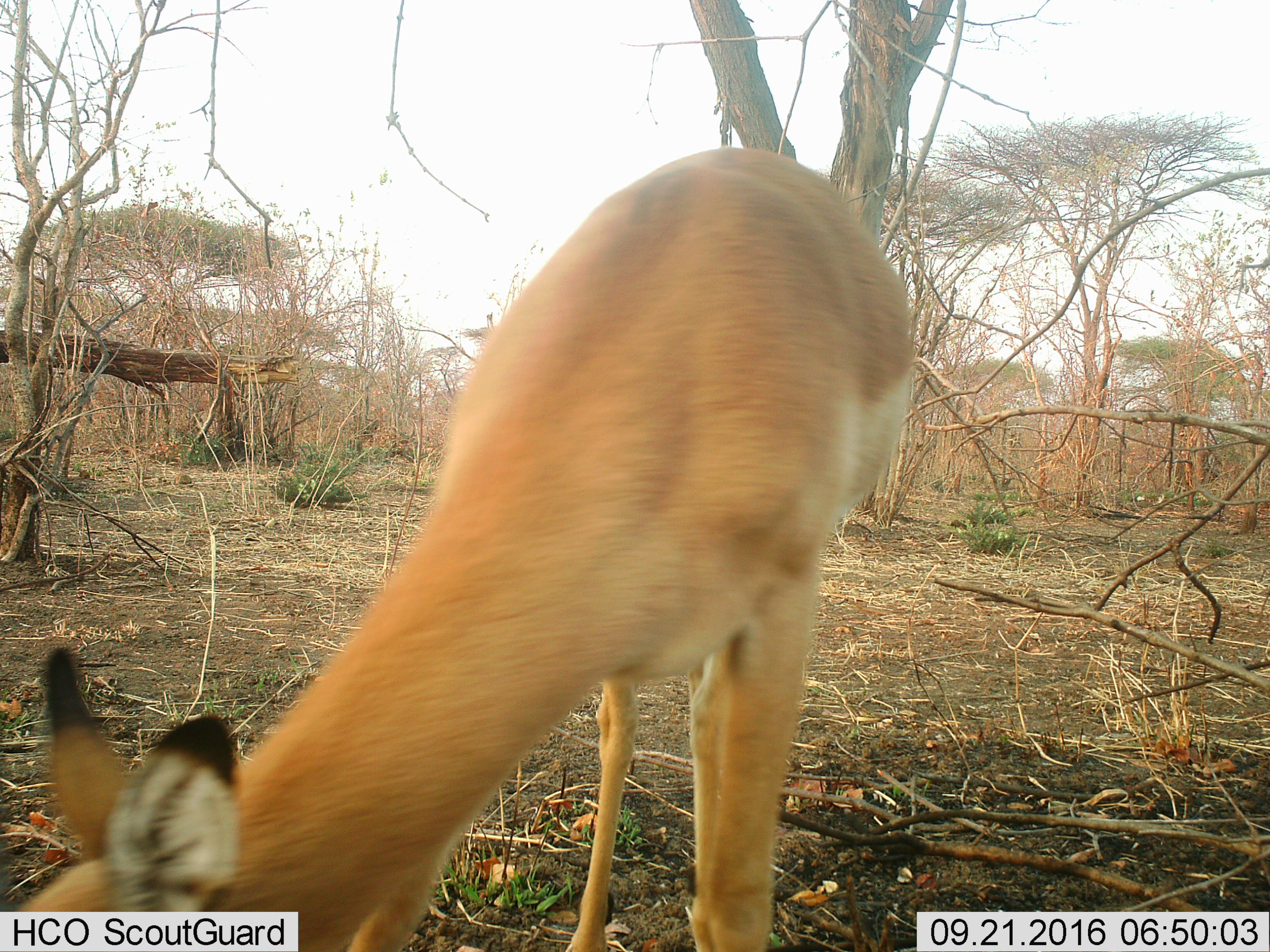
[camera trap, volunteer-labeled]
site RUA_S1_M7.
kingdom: Animalia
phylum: Chordata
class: Mammalia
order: Artiodactyla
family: Bovidae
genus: Aepyceros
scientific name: Aepyceros melampus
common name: impala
Impala (Aepyceros melampus), count 1. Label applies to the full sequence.